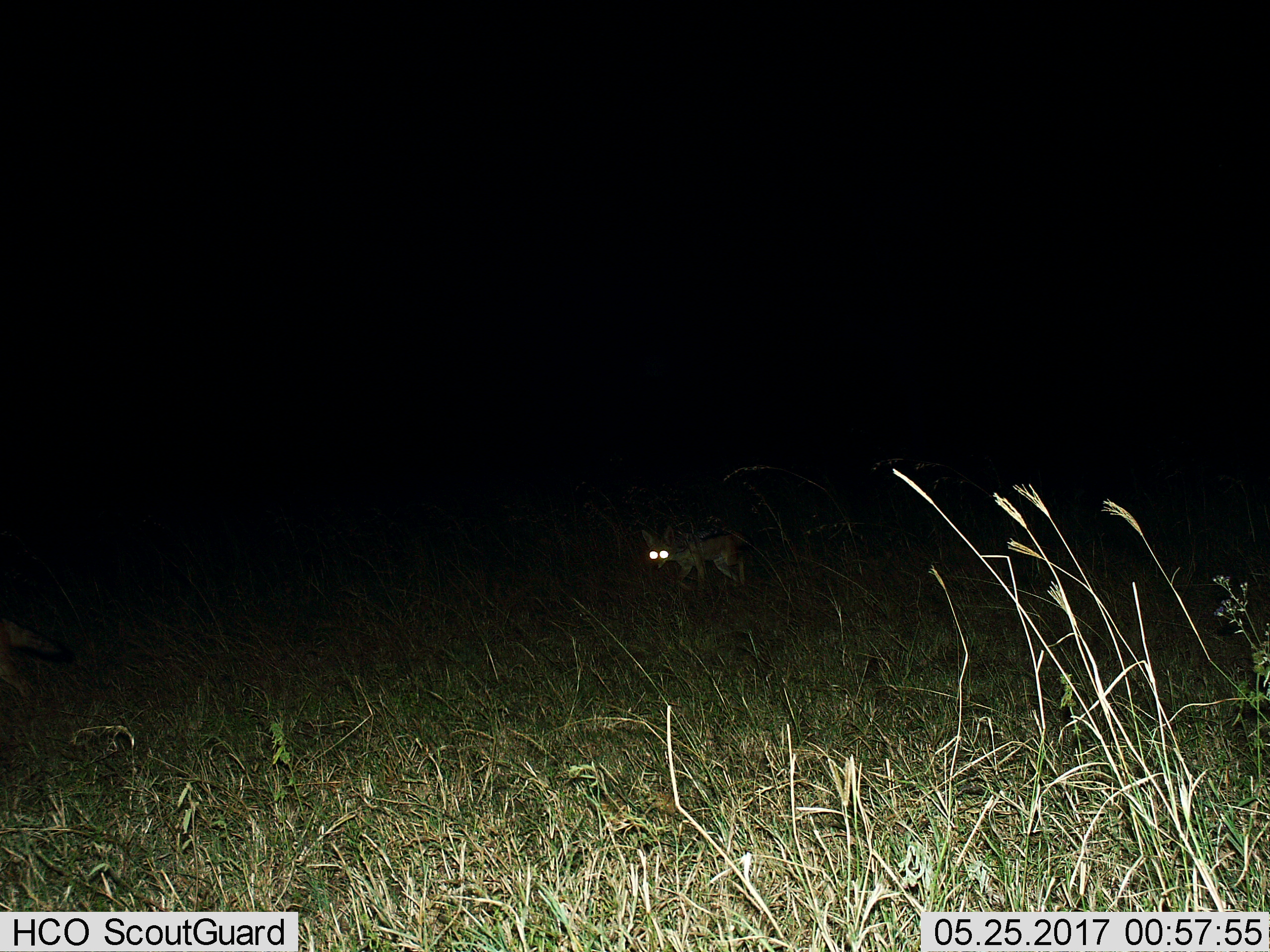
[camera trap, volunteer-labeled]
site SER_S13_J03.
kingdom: Animalia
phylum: Chordata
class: Mammalia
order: Carnivora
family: Canidae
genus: Lupulella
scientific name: Lupulella mesomelas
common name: black-backed jackal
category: jackalblackbacked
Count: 1.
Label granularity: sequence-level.